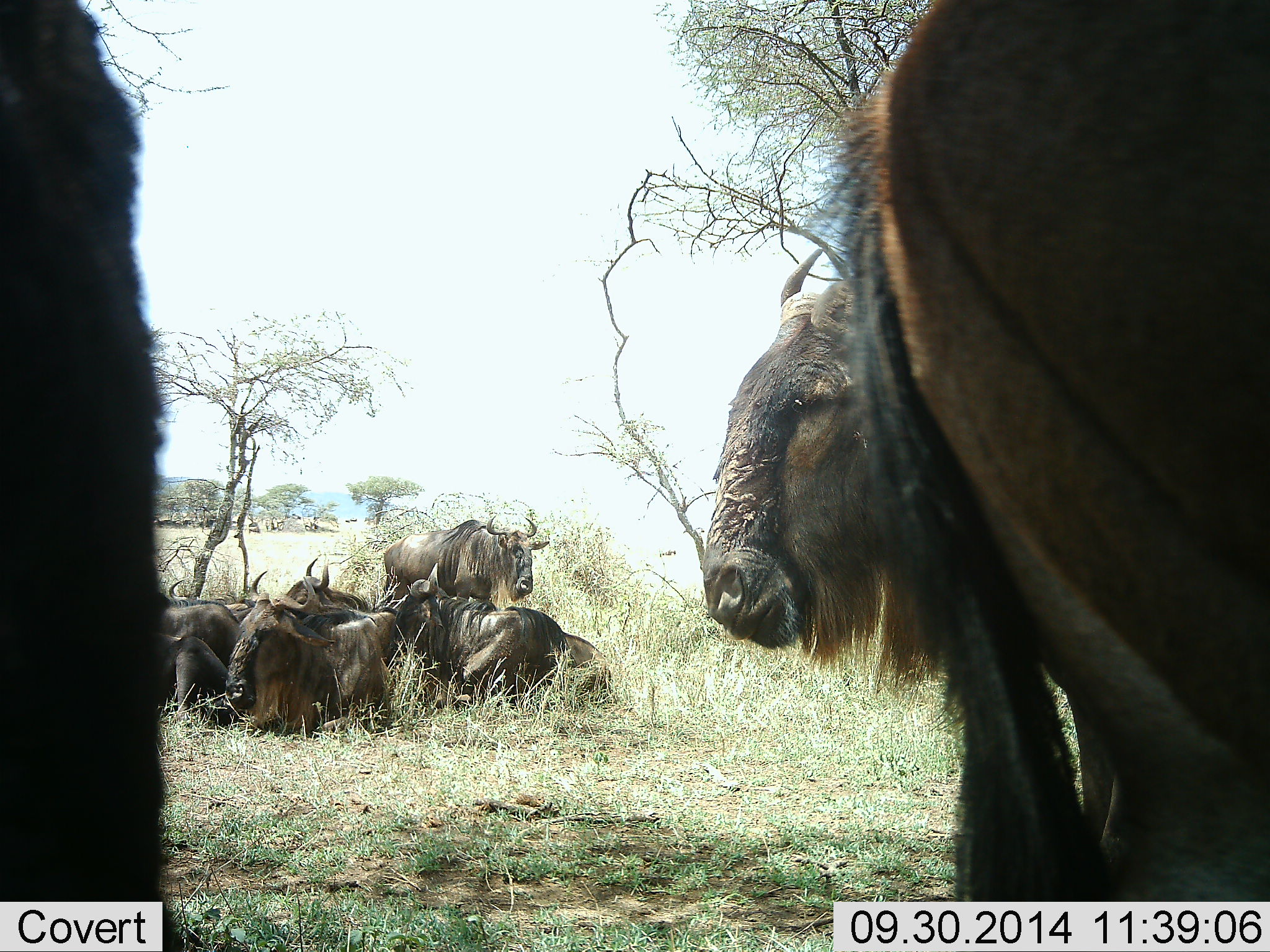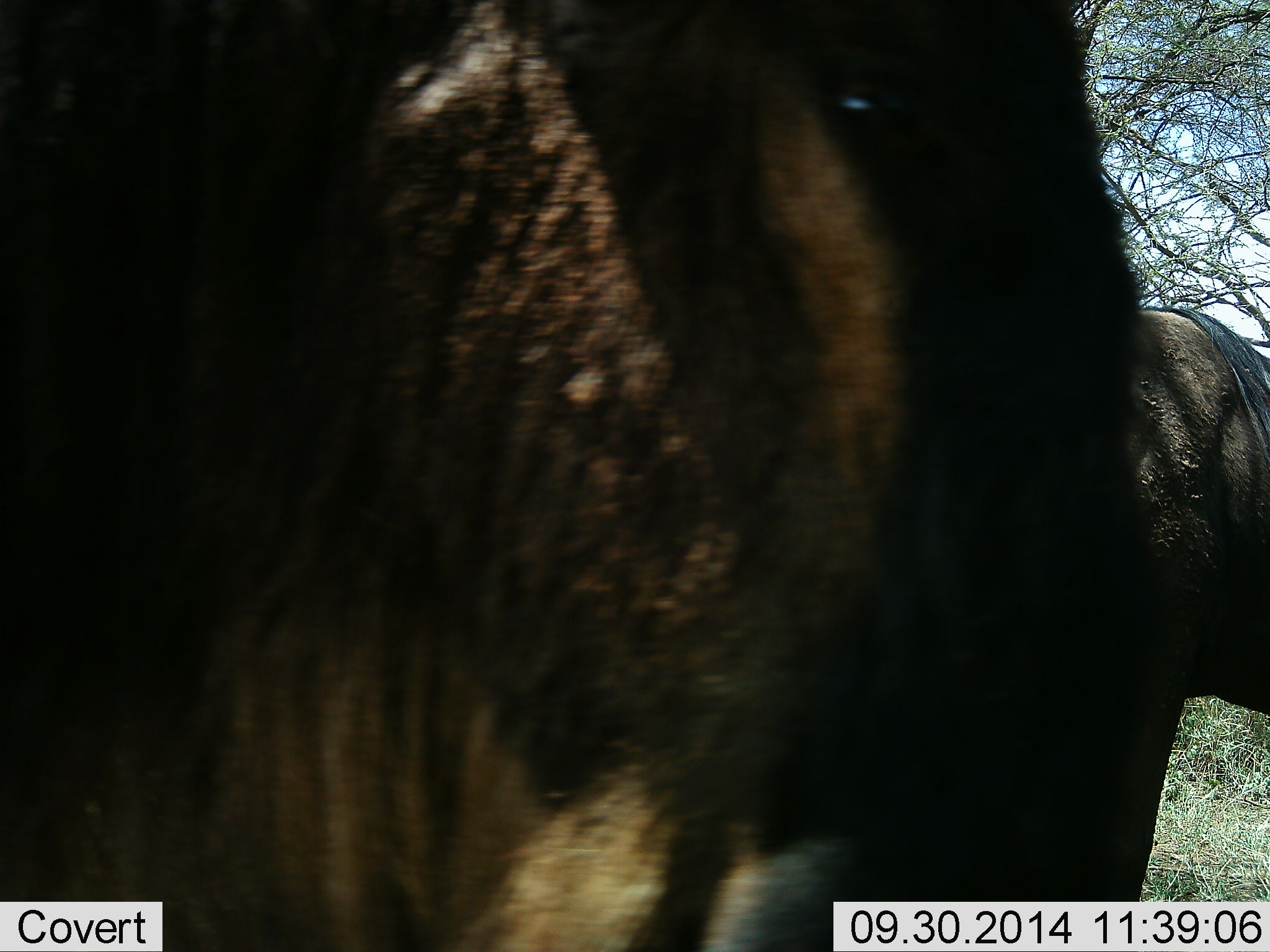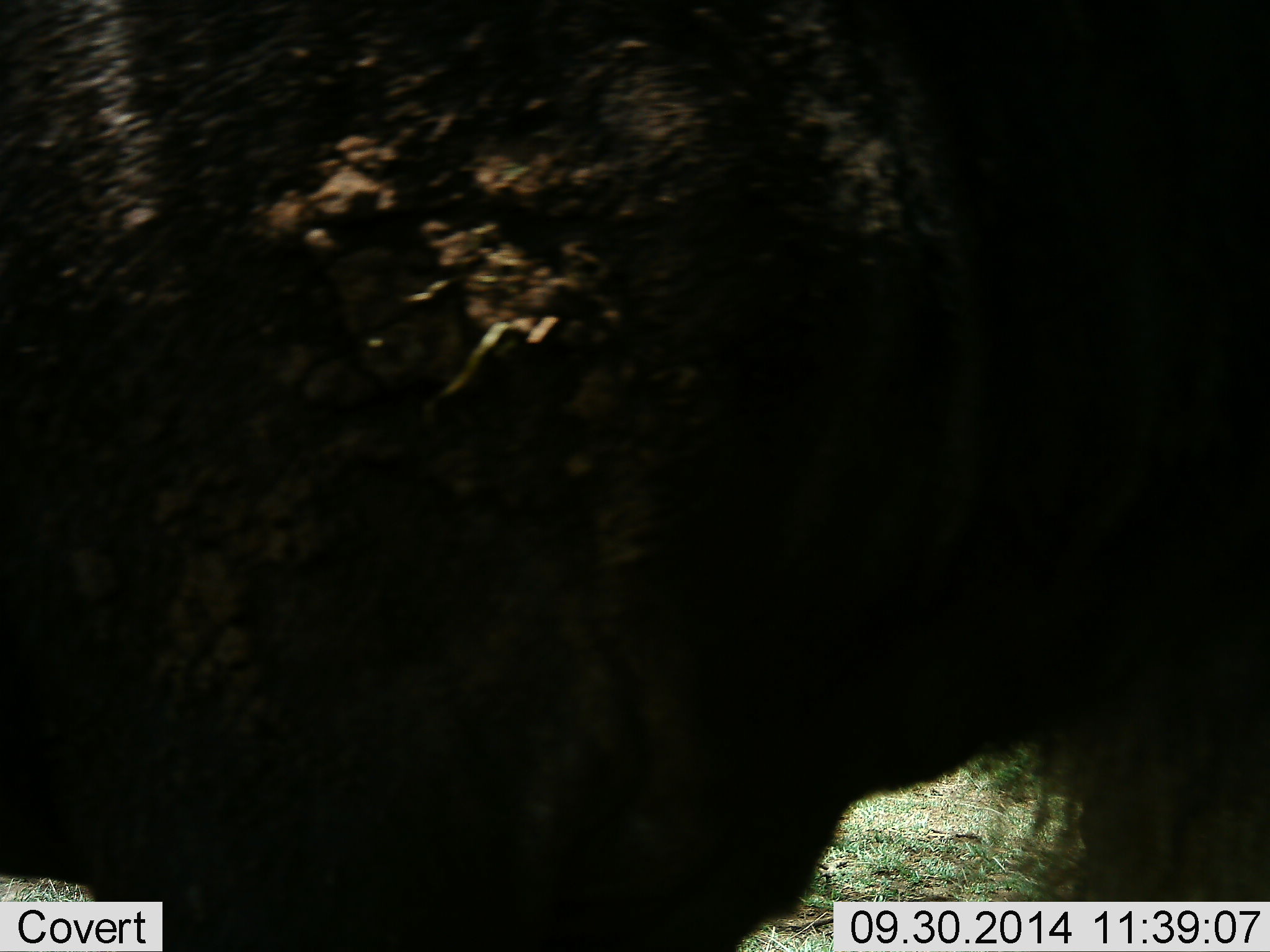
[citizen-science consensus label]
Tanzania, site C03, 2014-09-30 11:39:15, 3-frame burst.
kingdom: Animalia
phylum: Chordata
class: Mammalia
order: Artiodactyla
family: Bovidae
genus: Connochaetes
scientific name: Connochaetes taurinus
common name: blue wildebeest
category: wildebeest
Wildebeest (blue wildebeest) (Connochaetes taurinus), count 9. Behavior (volunteer vote fractions): standing 60%, resting 90%, moving 50%, interacting 10%. Young present (vote fraction): 0%. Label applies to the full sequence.